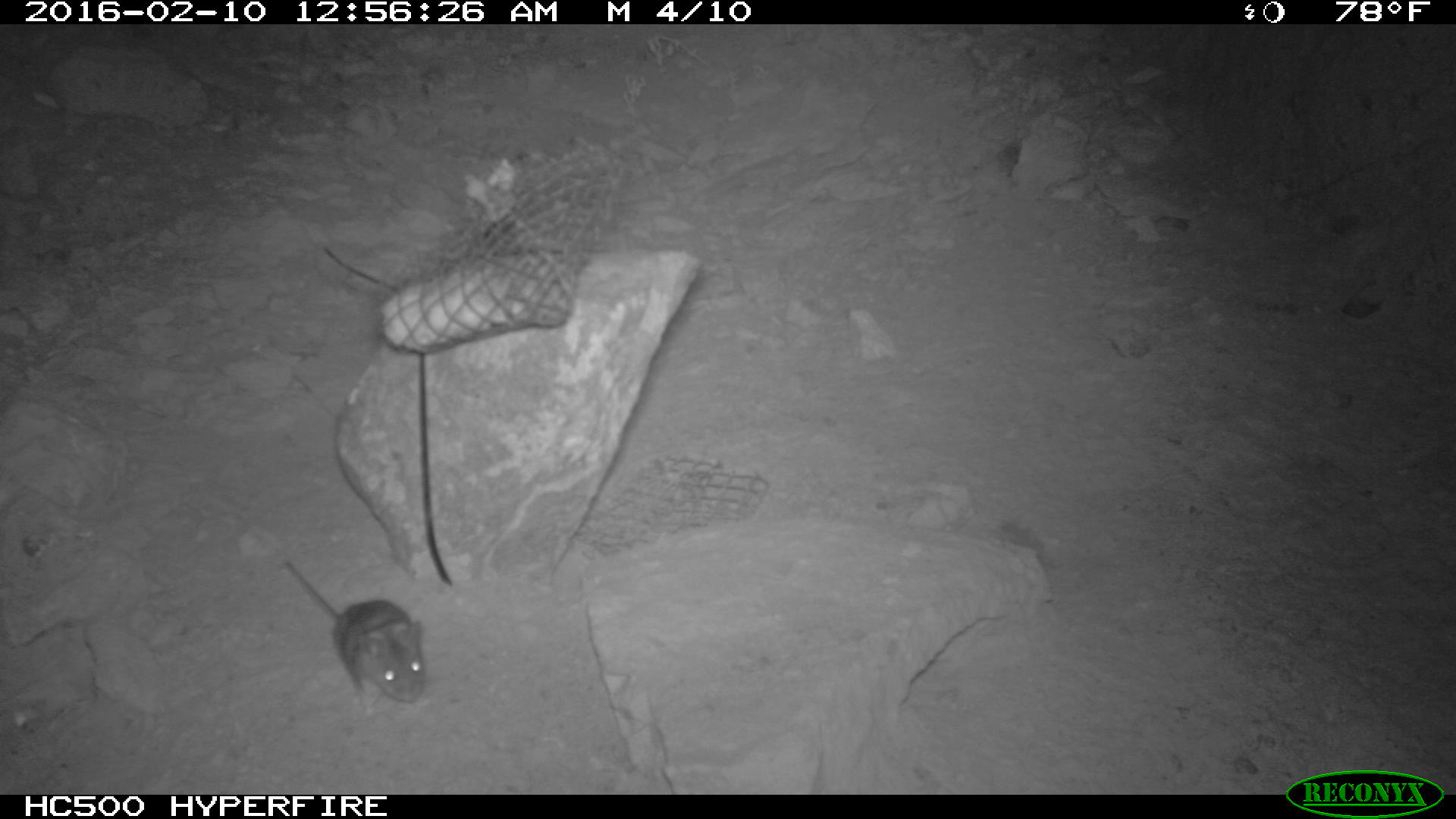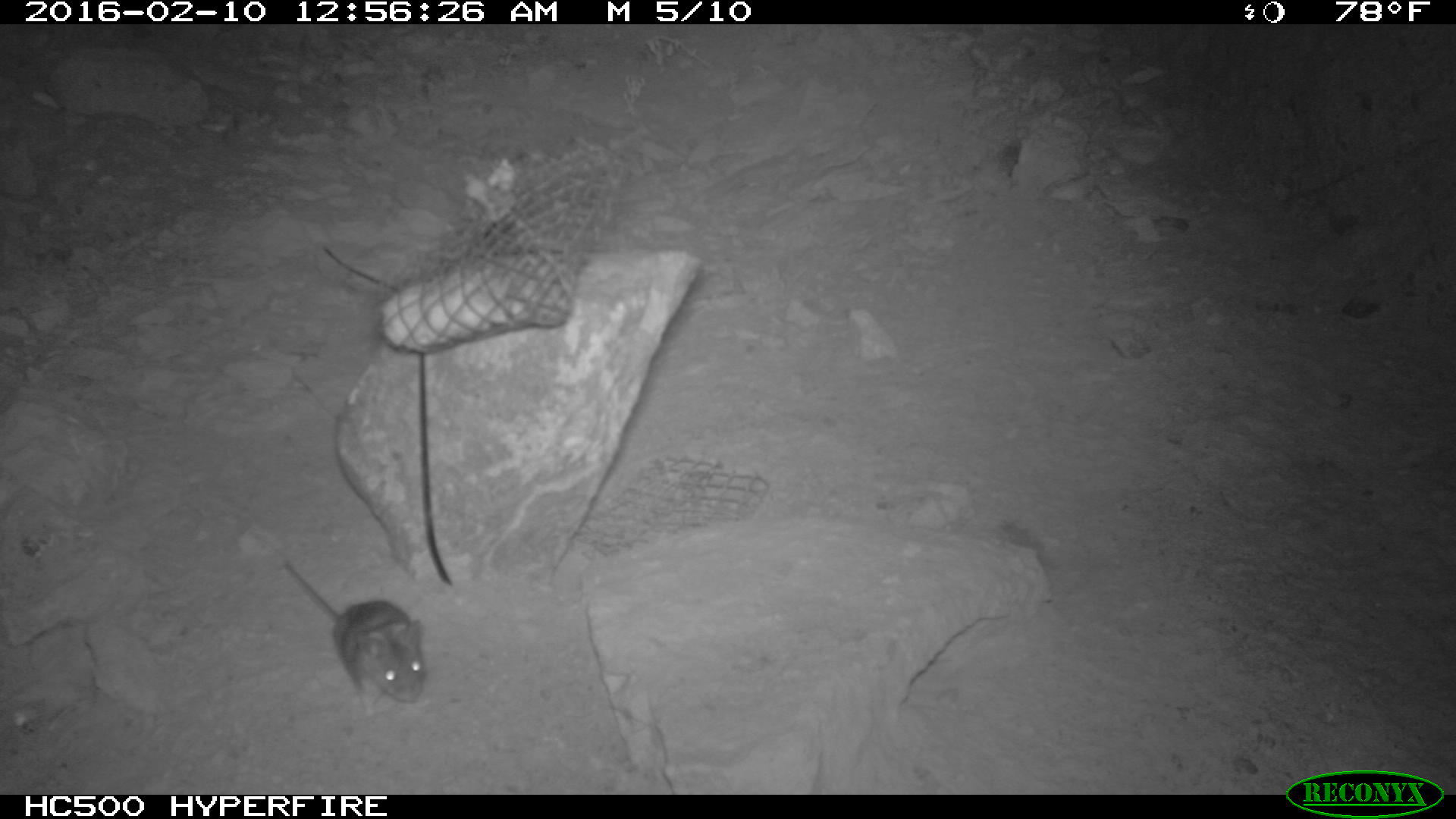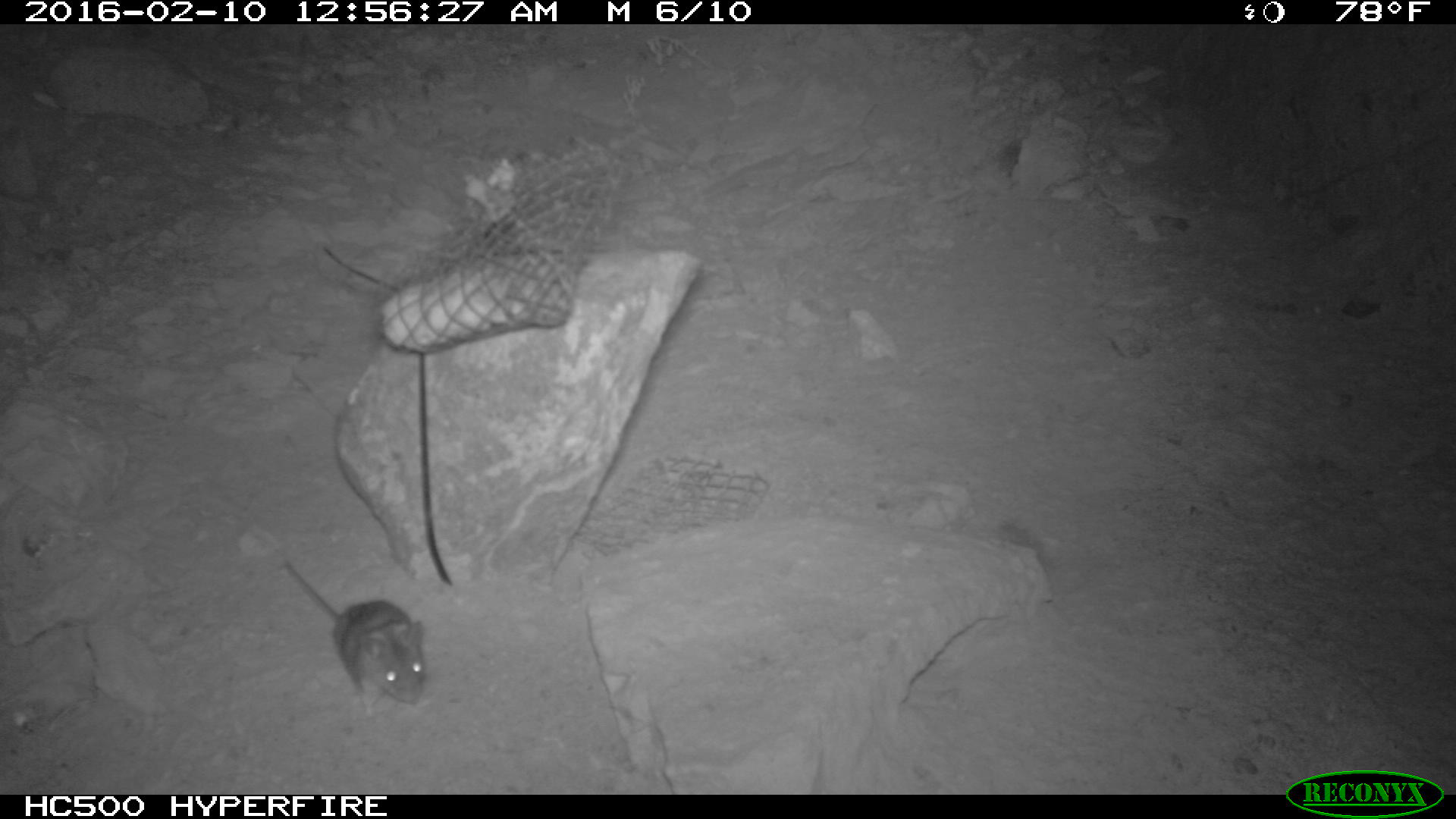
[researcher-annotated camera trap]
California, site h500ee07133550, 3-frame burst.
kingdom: Animalia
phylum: Chordata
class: Mammalia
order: Rodentia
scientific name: Rodentia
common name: rodent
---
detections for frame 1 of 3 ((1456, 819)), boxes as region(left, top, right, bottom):
rodent: region(287, 560, 425, 705)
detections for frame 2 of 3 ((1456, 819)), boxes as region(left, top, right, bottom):
rodent: region(283, 560, 425, 714)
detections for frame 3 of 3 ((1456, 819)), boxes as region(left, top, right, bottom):
rodent: region(289, 562, 430, 709)